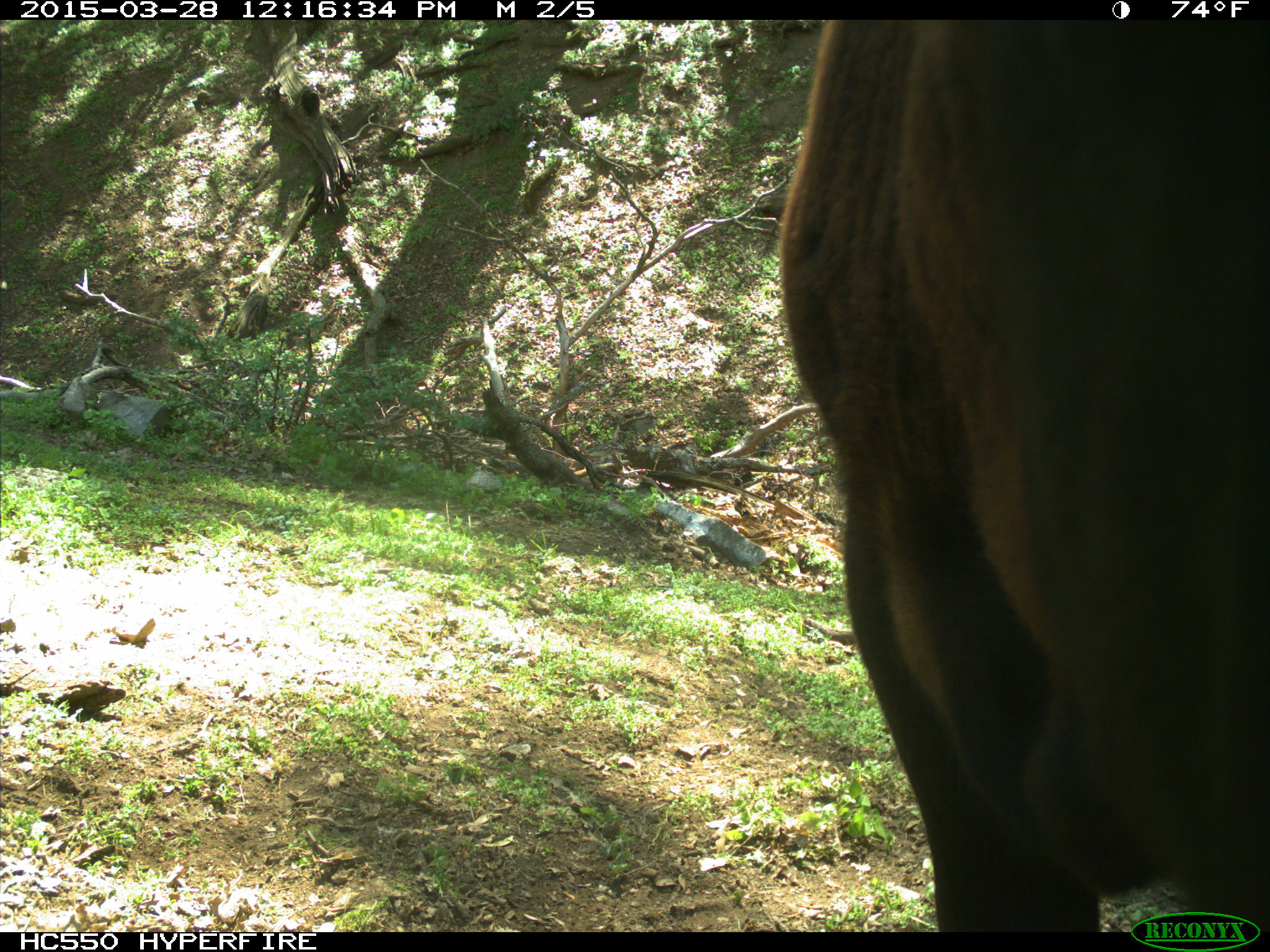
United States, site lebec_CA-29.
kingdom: Animalia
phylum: Chordata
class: Mammalia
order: Artiodactyla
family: Bovidae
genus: Bos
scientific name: Bos taurus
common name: domestic cow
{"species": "Bos taurus (domestic cow)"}